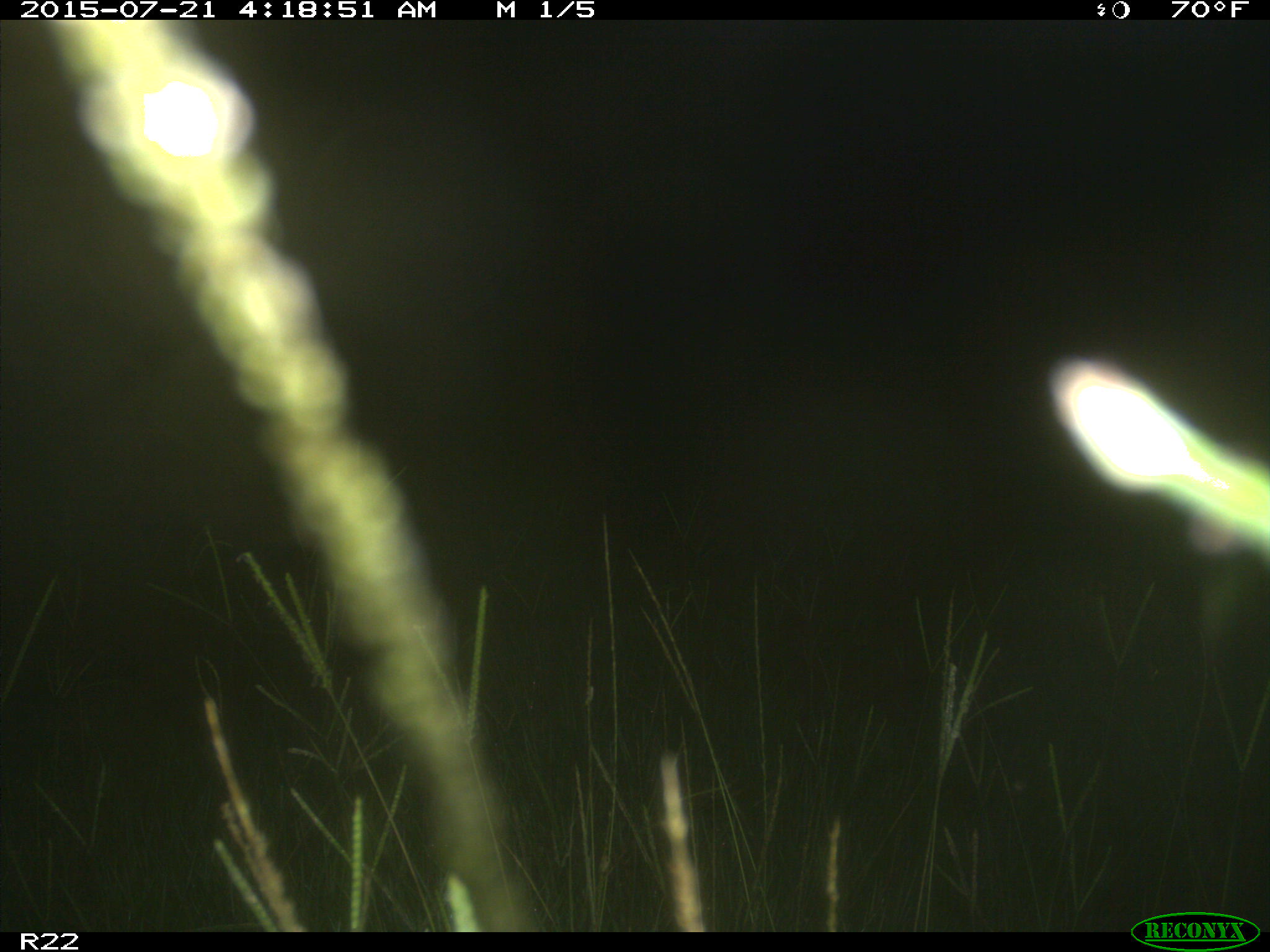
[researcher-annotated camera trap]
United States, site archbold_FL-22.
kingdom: Animalia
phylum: Chordata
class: Mammalia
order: Artiodactyla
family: Bovidae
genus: Bos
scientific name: Bos taurus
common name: domestic cow